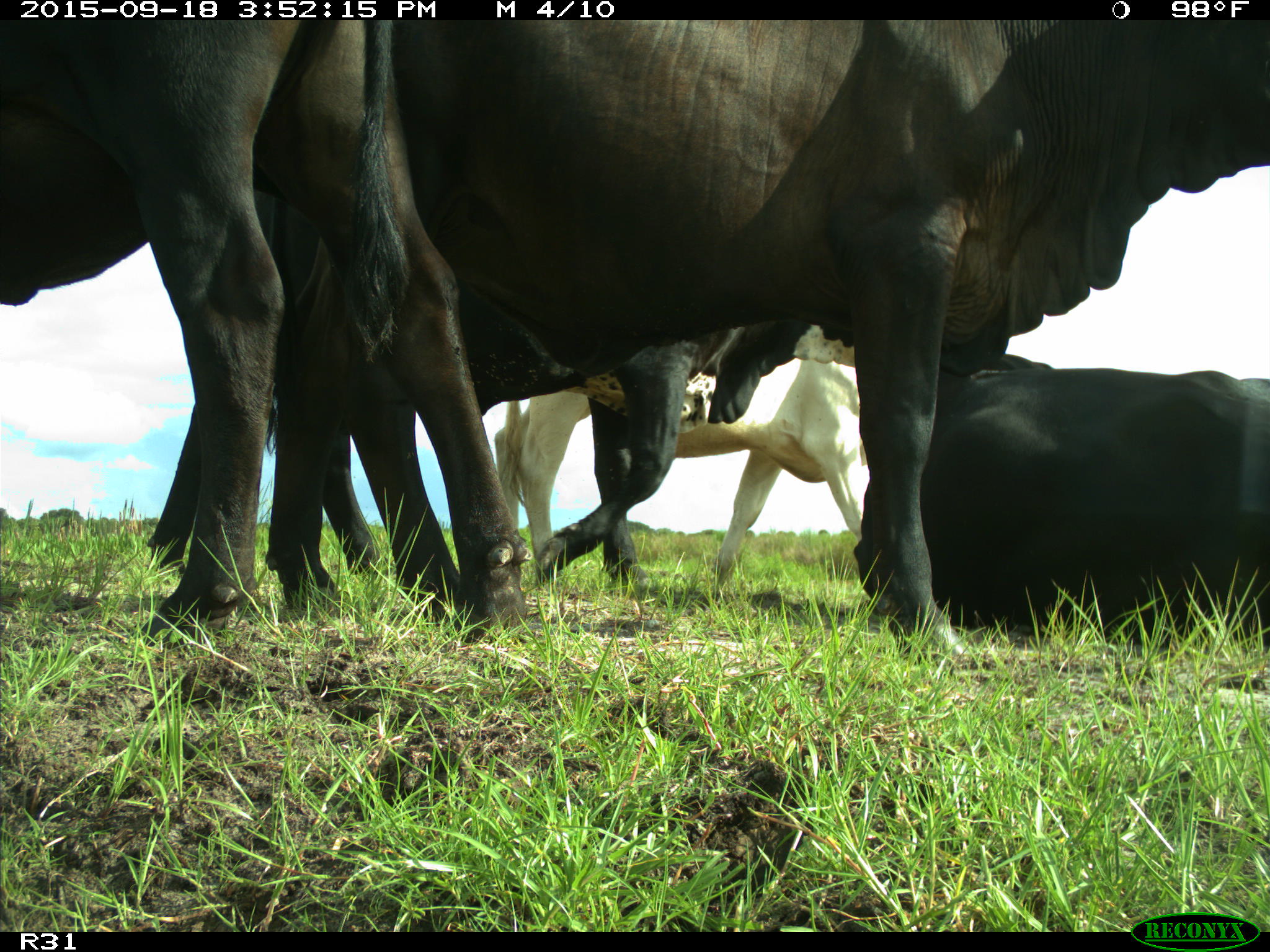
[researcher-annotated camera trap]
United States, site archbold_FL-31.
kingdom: Animalia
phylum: Chordata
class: Mammalia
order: Artiodactyla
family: Bovidae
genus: Bos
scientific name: Bos taurus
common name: domestic cow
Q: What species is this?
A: Bos taurus (domestic cow).